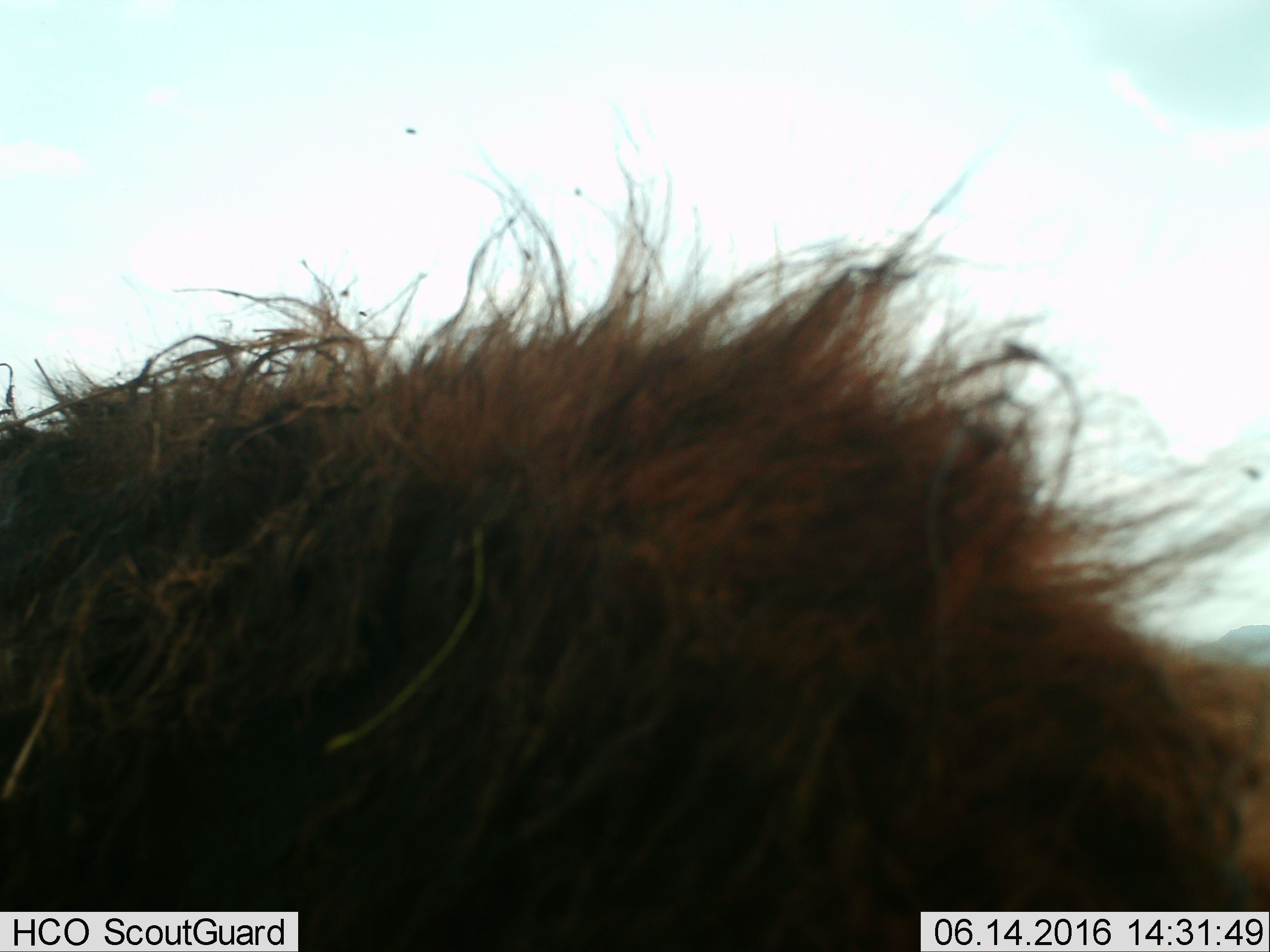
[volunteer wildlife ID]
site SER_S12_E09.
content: unidentified animal